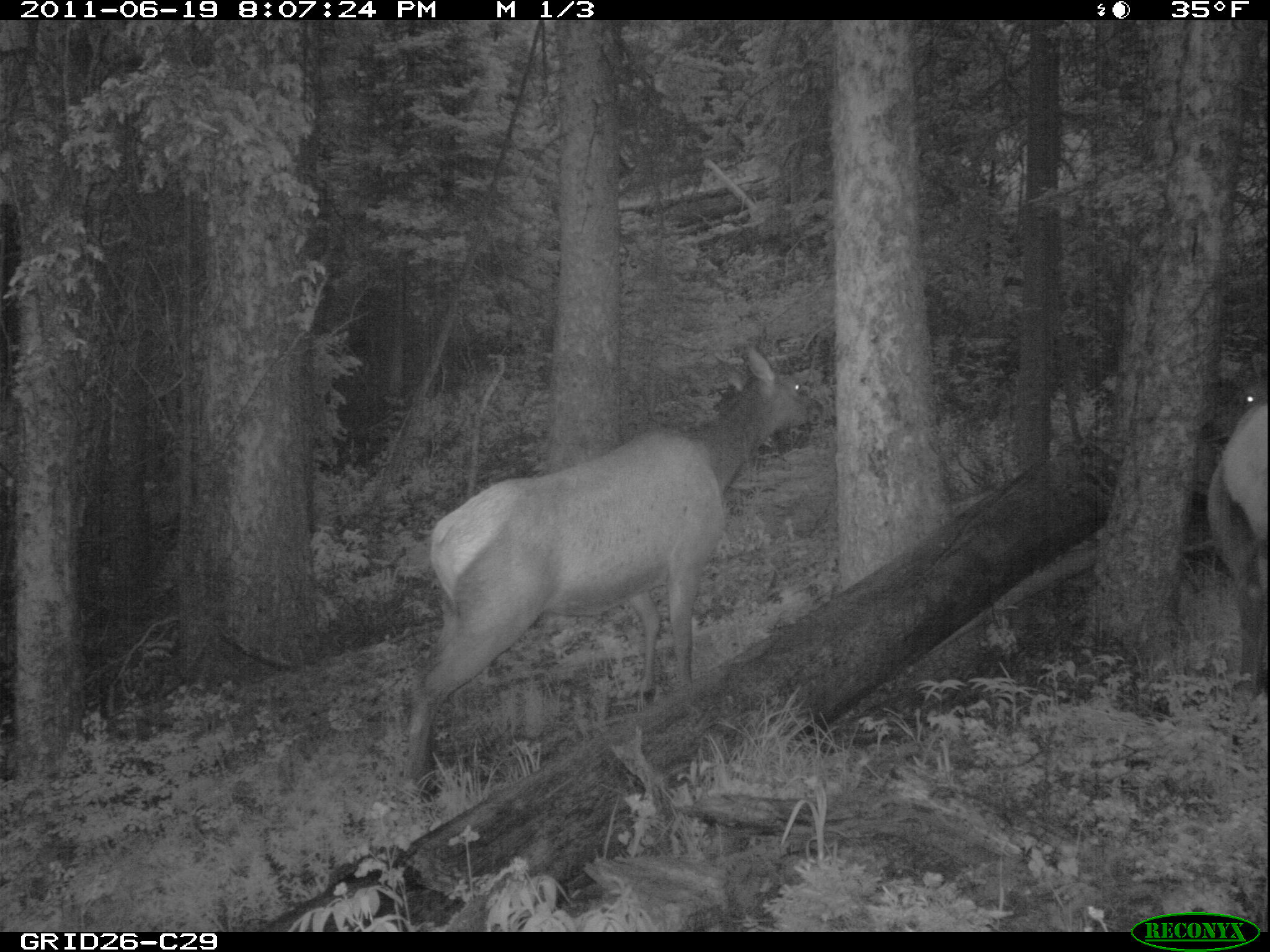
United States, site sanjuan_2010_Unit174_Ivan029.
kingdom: Animalia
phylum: Chordata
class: Mammalia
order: Artiodactyla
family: Cervidae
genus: Cervus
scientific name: Cervus elaphus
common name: red deer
Cervus elaphus (red deer).